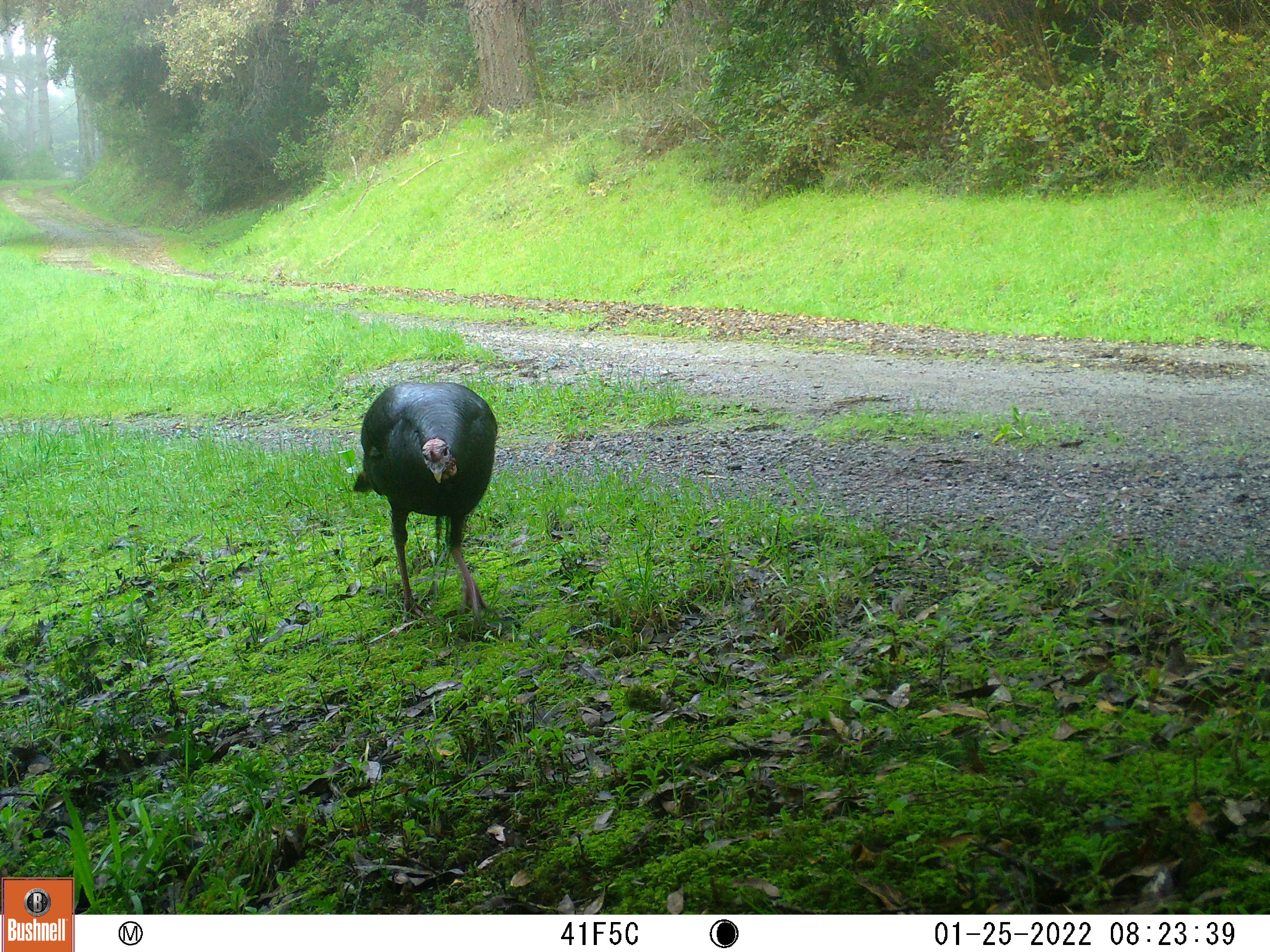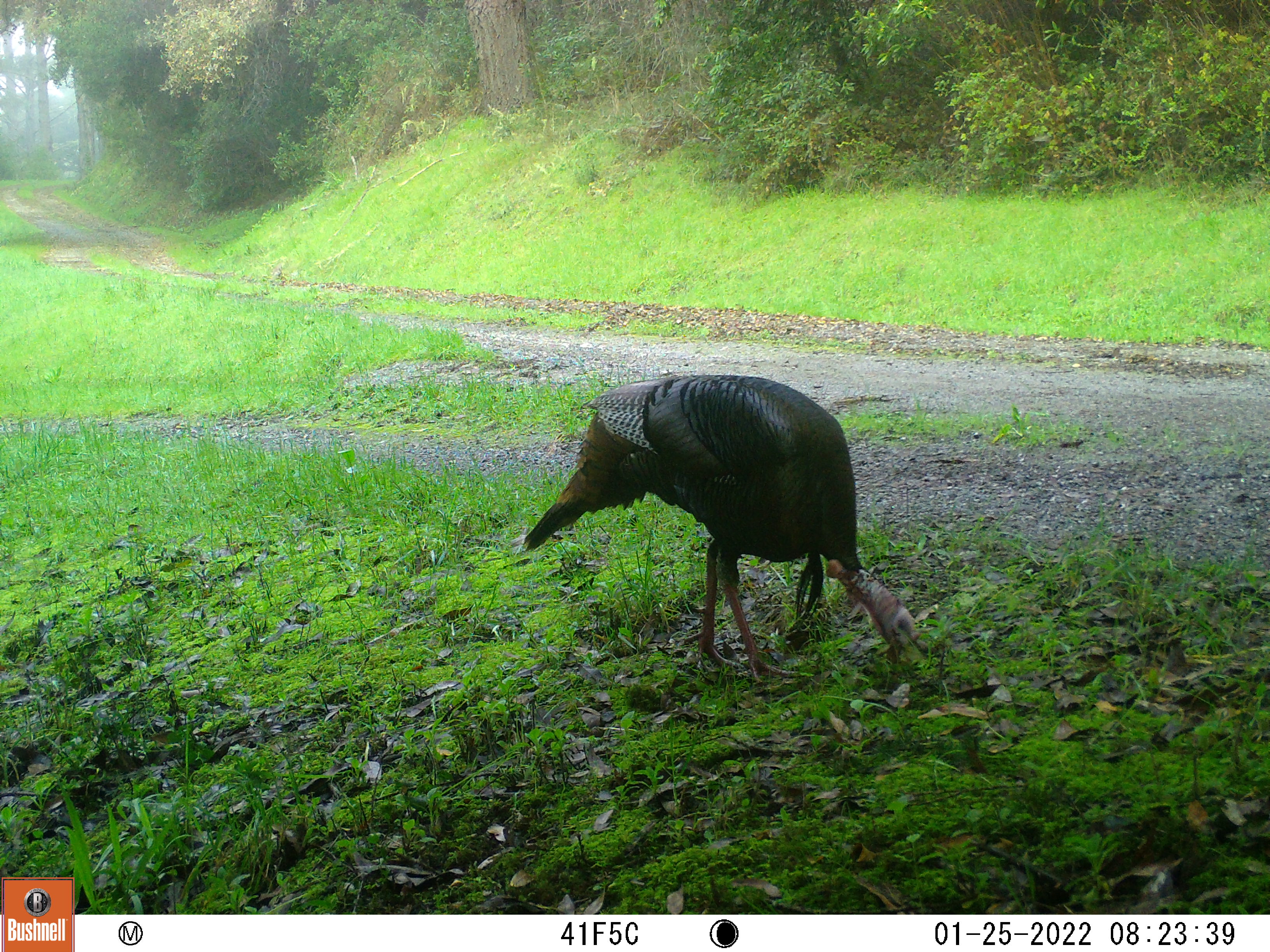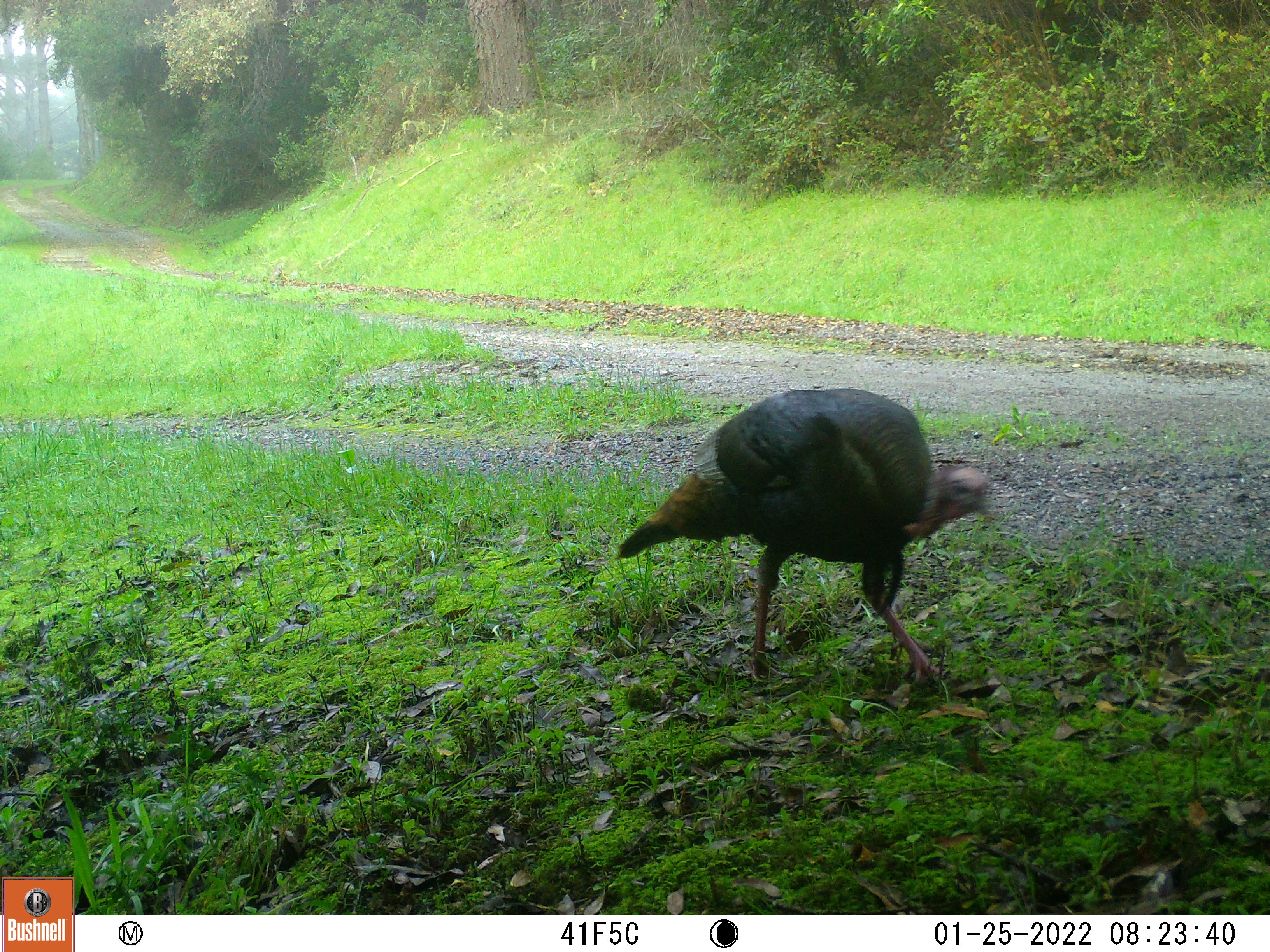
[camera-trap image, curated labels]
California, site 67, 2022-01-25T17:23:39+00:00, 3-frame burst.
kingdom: Animalia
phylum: Chordata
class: Aves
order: Galliformes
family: Phasianidae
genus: Meleagris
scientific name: Meleagris gallopavo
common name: turkey